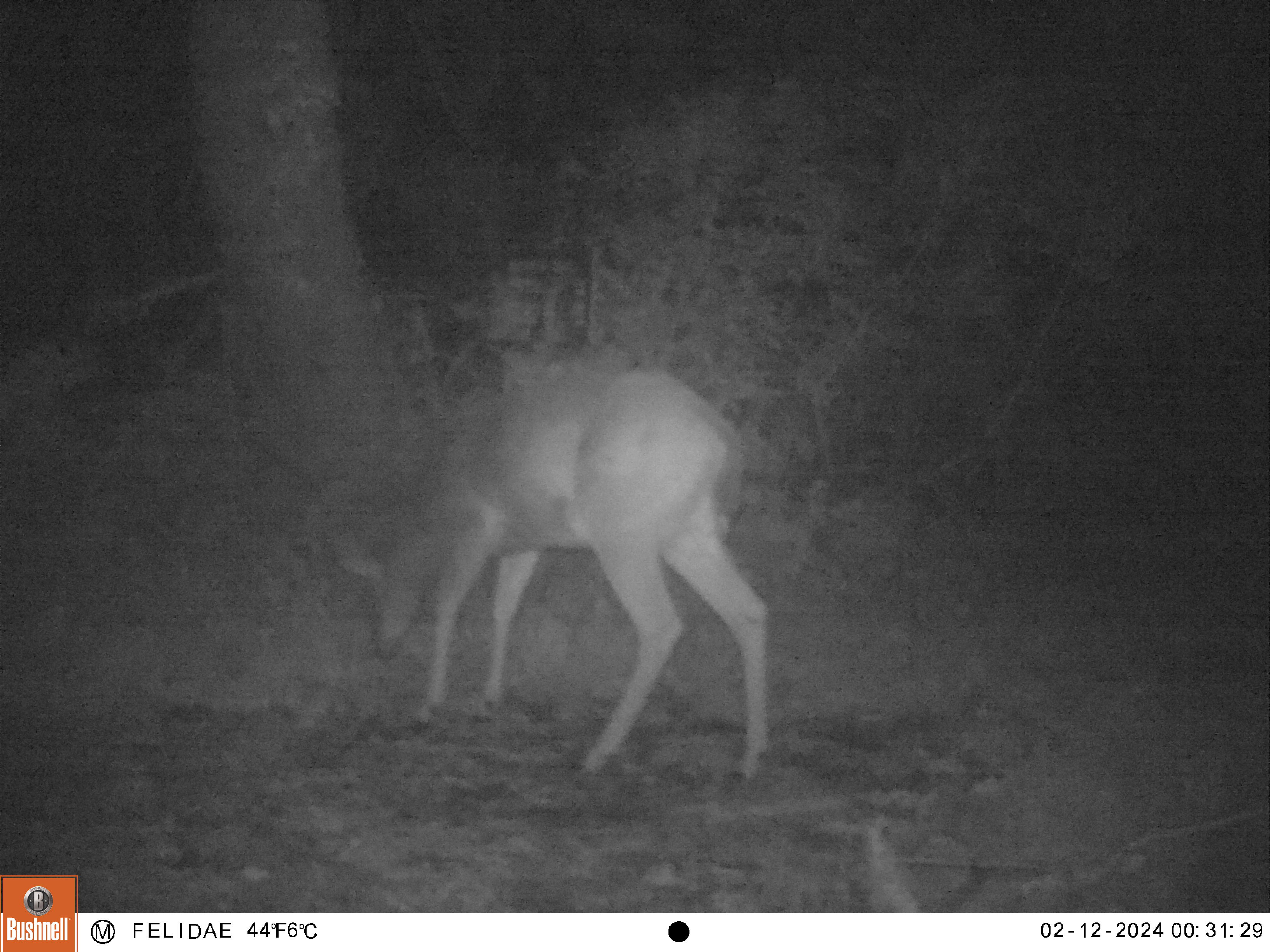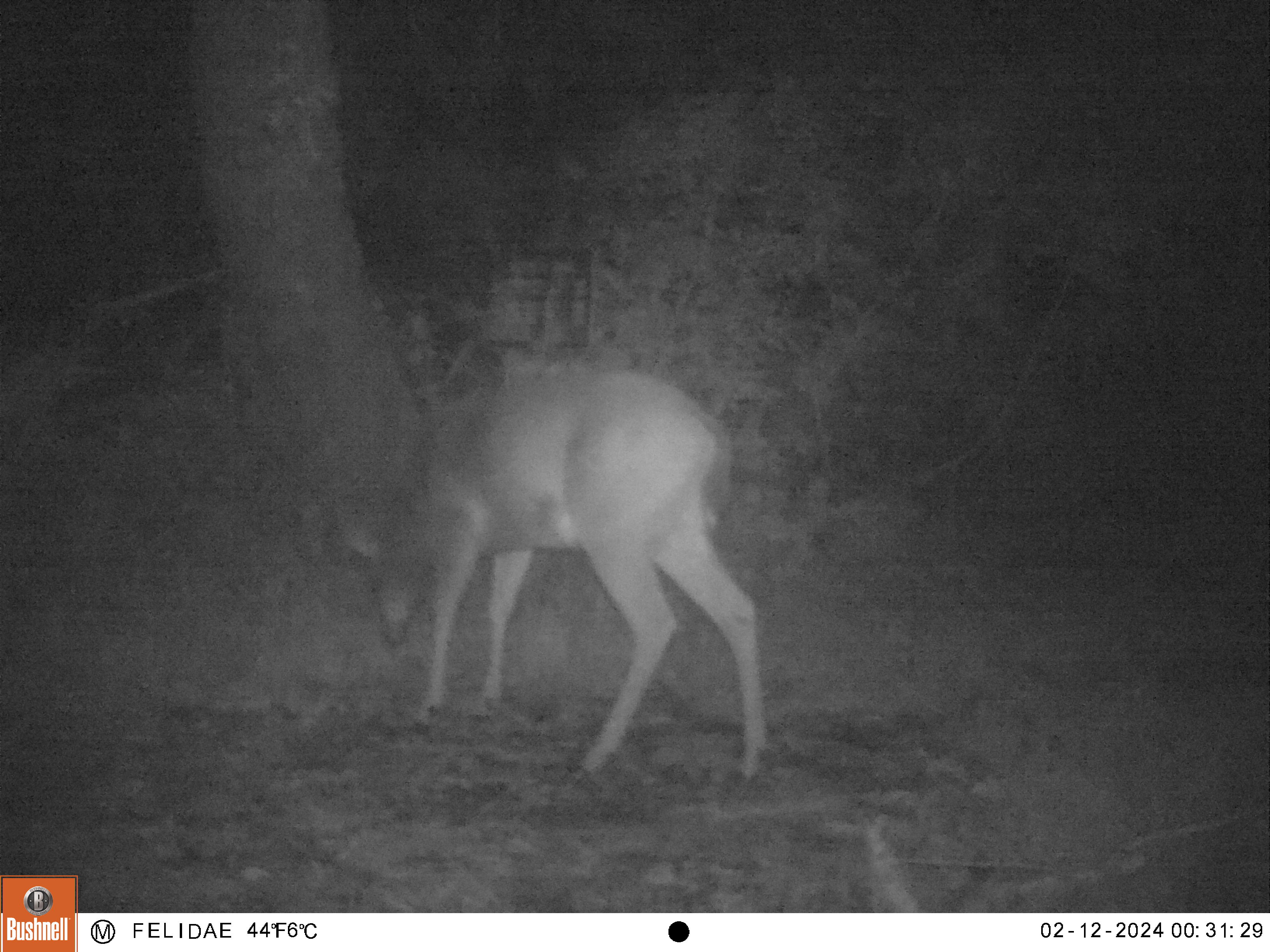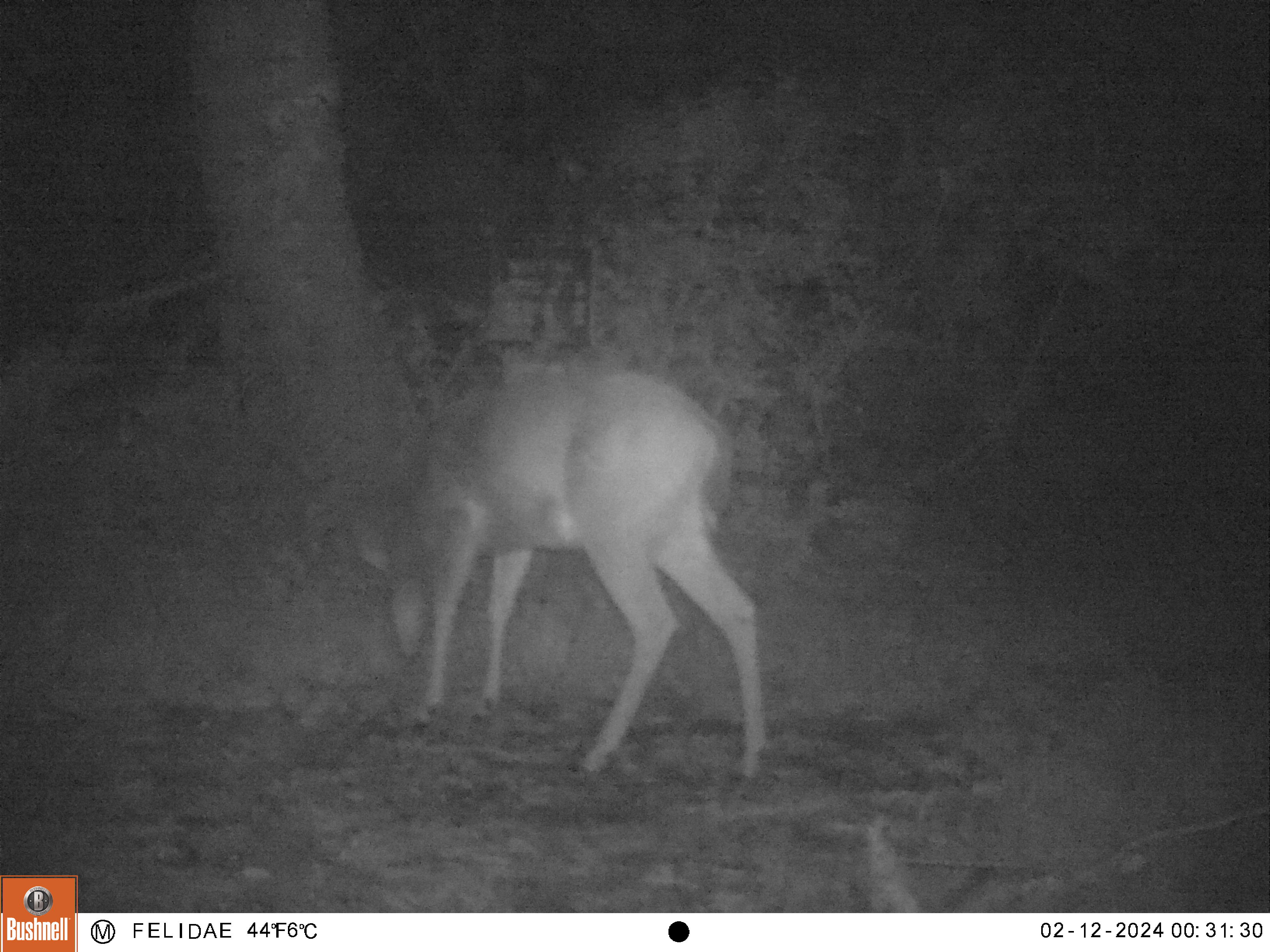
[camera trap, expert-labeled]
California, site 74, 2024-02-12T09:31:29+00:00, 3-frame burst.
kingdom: Animalia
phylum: Chordata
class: Mammalia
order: Artiodactyla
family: Cervidae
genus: Odocoileus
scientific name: Odocoileus hemionus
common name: mule deer